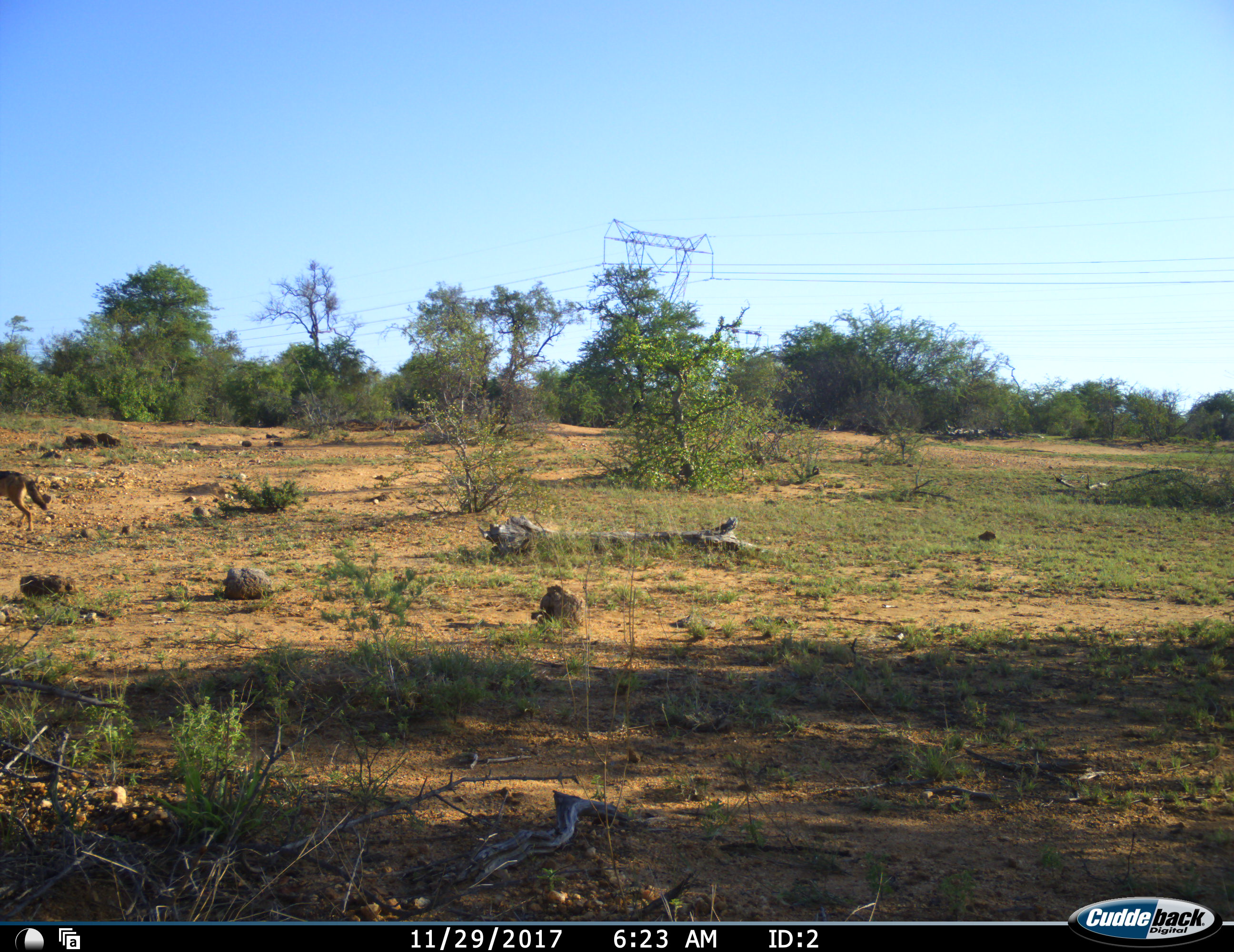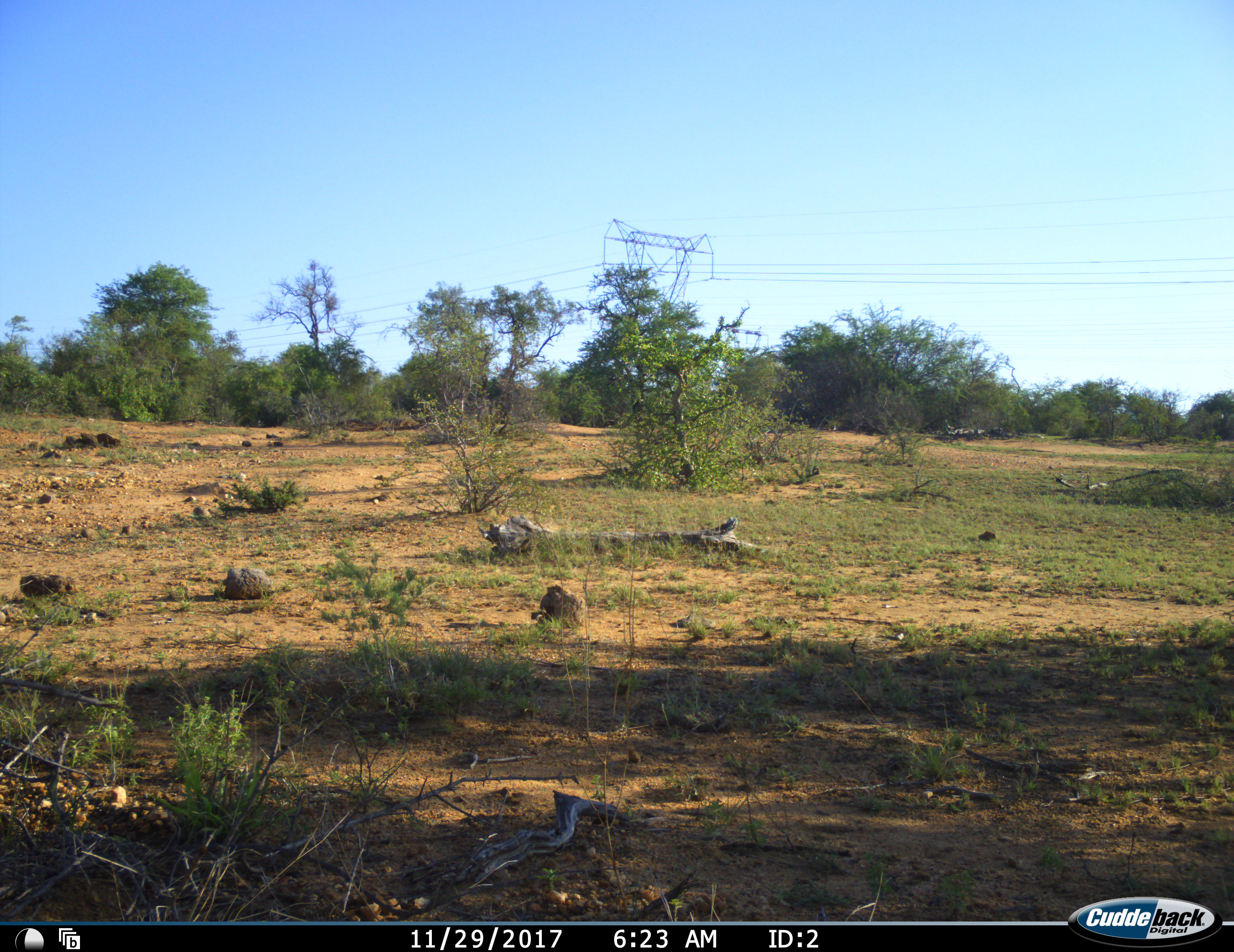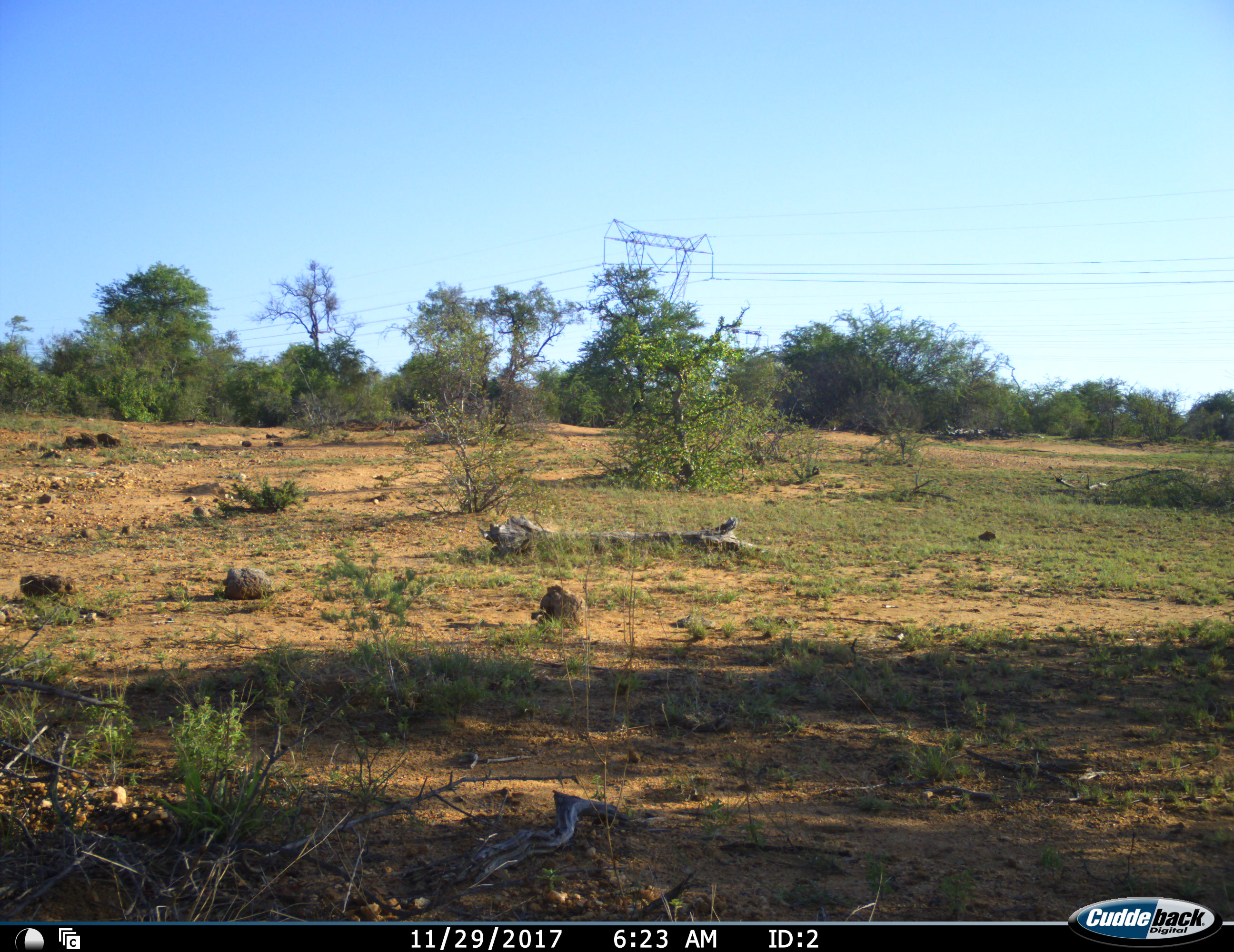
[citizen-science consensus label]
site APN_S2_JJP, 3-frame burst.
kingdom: Animalia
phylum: Chordata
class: Mammalia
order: Carnivora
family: Canidae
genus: Lupulella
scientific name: Lupulella mesomelas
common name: black-backed jackal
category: jackalblackbacked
Jackalblackbacked (black-backed jackal) (Lupulella mesomelas), count 1. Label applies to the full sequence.